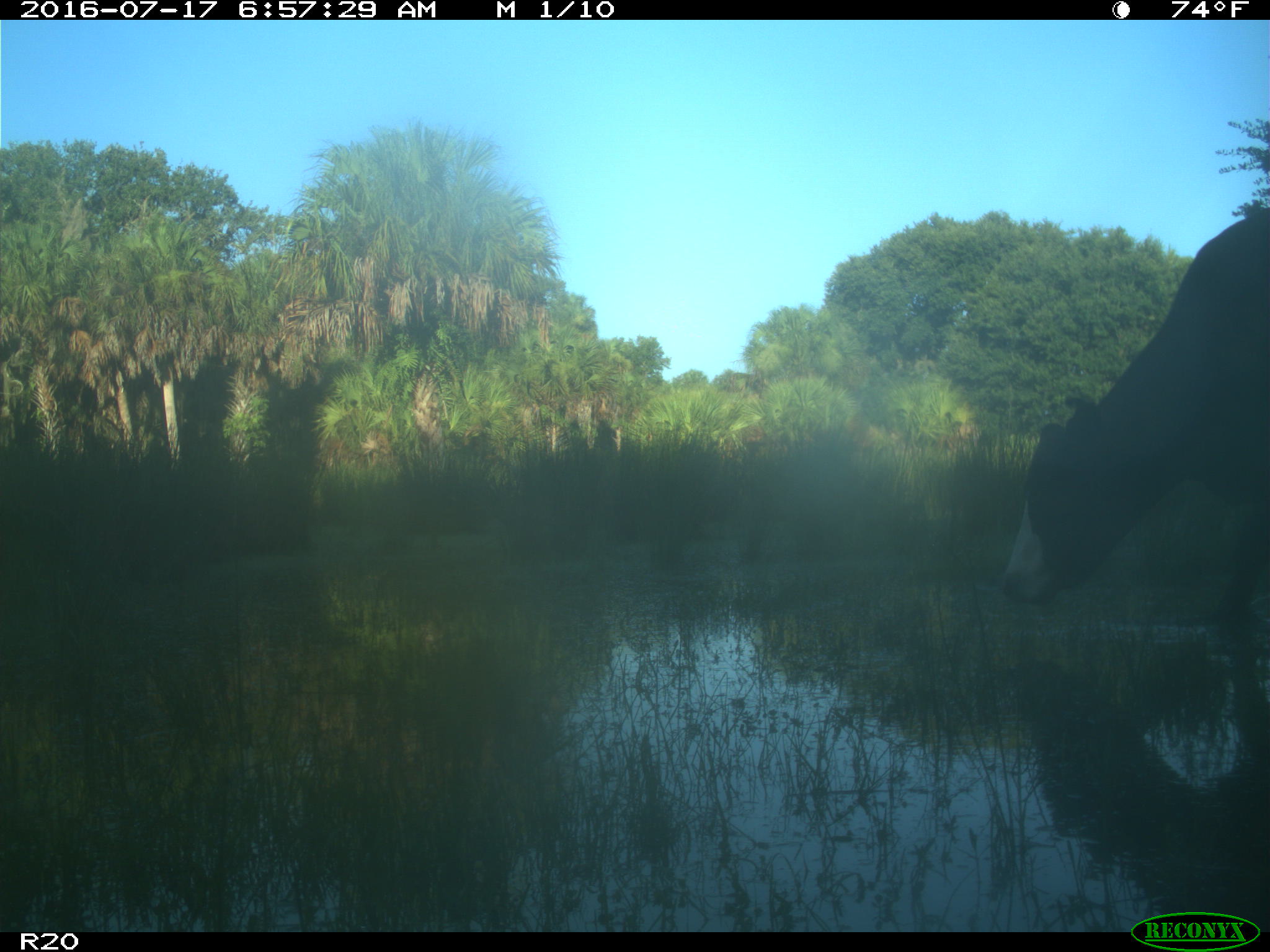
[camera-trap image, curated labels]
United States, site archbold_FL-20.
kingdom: Animalia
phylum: Chordata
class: Mammalia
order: Artiodactyla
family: Bovidae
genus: Bos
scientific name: Bos taurus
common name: domestic cow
Bos taurus (domestic cow).